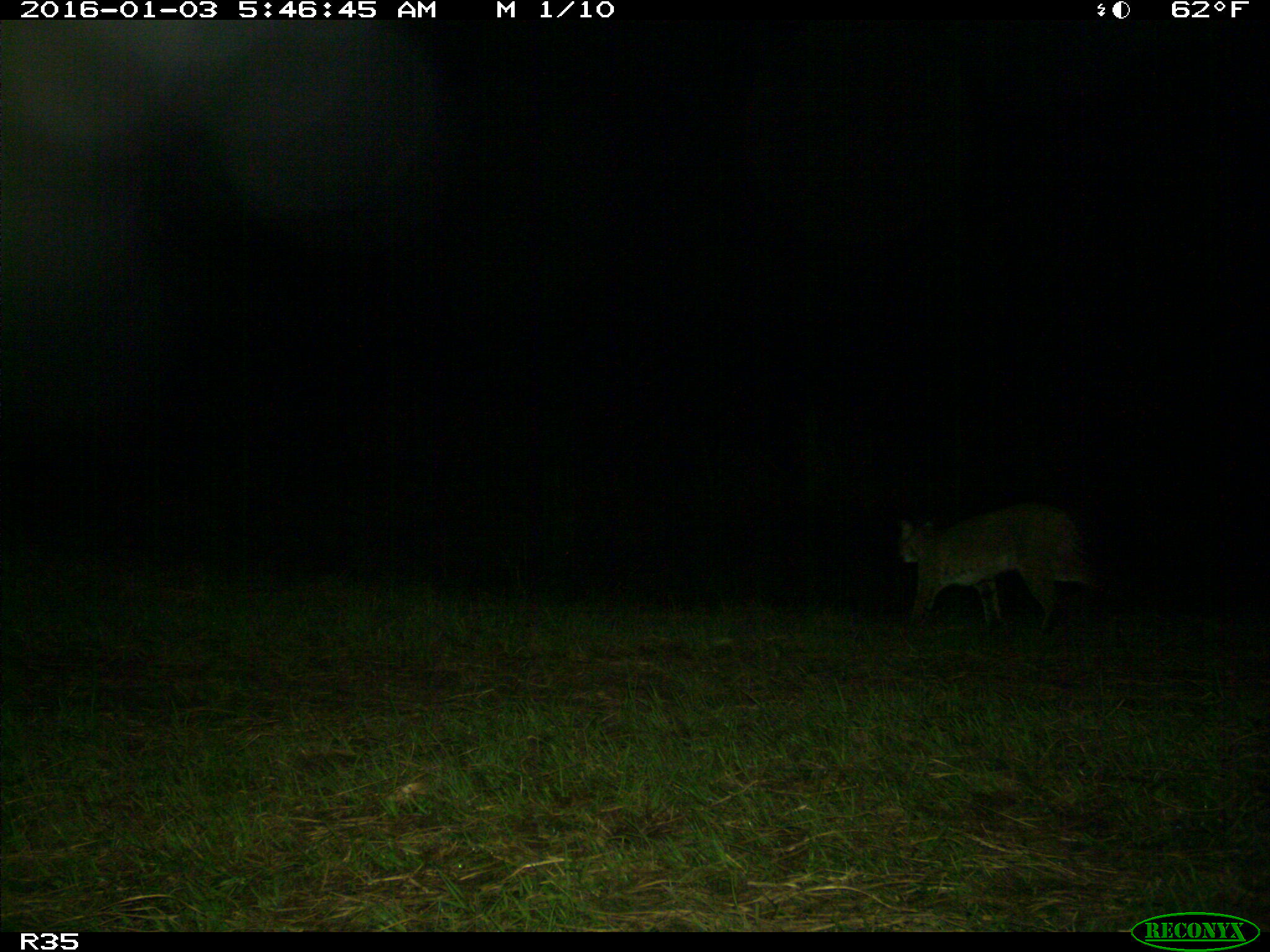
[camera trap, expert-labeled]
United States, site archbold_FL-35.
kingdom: Animalia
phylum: Chordata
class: Mammalia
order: Carnivora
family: Felidae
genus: Lynx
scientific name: Lynx rufus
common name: bobcat